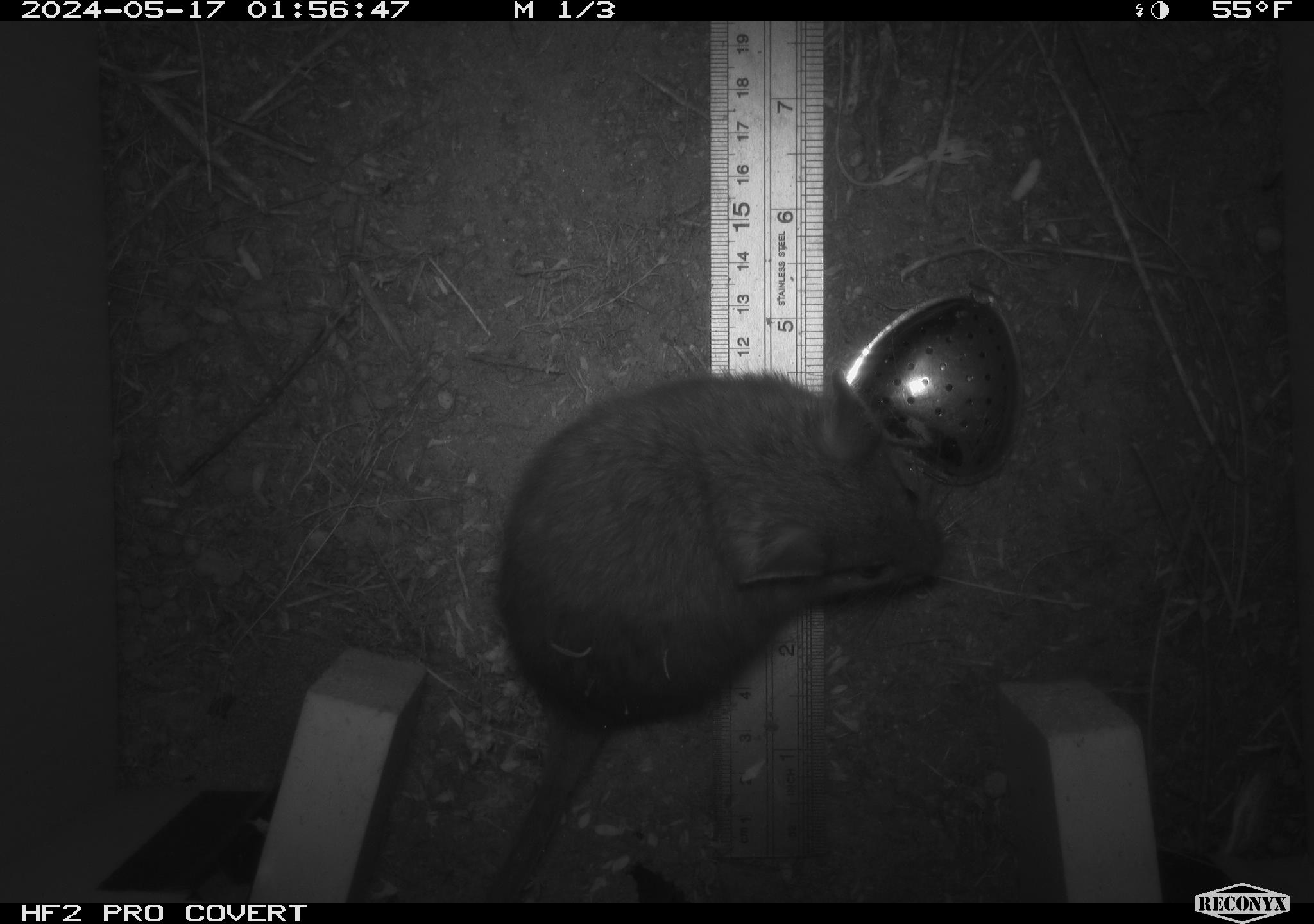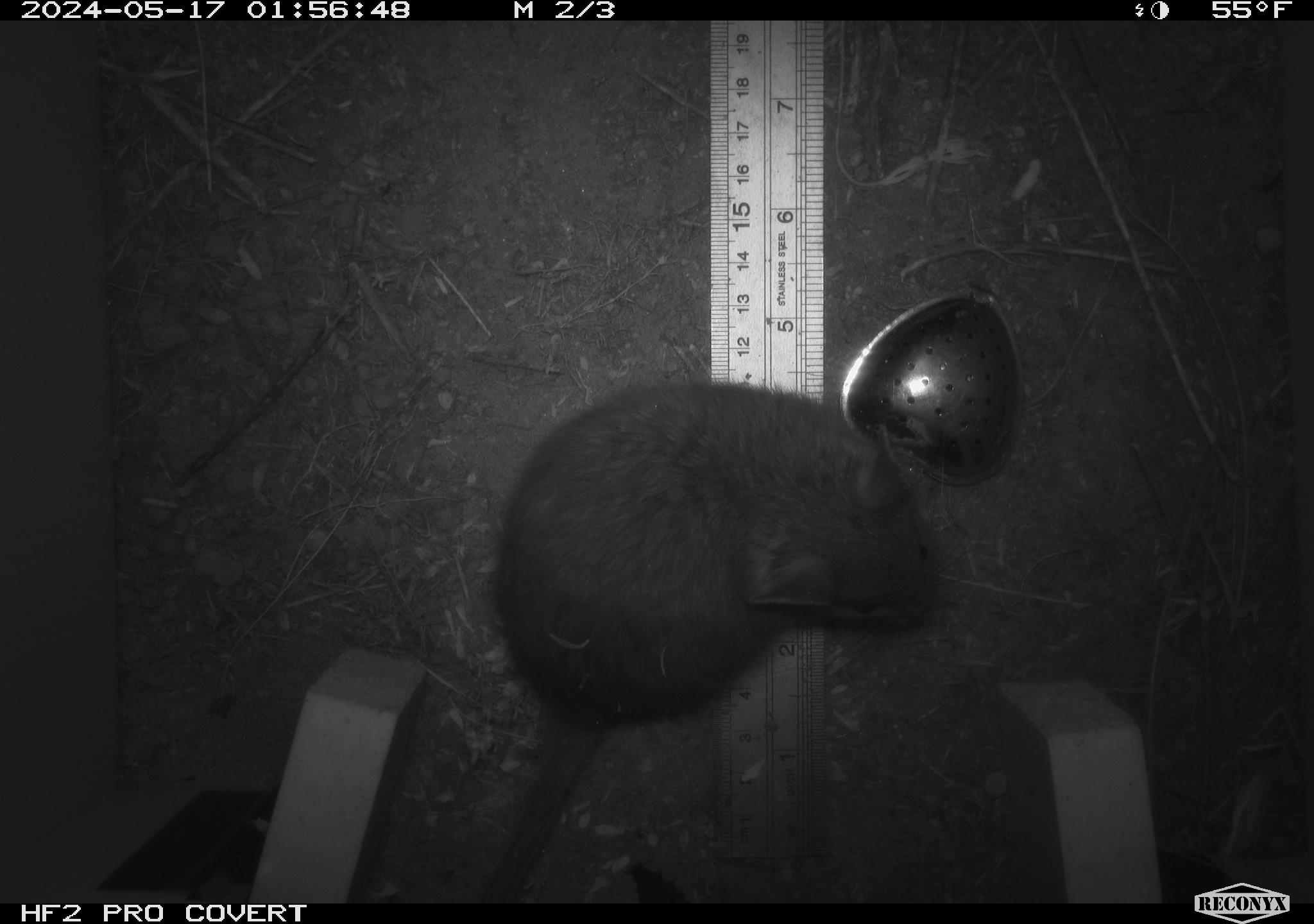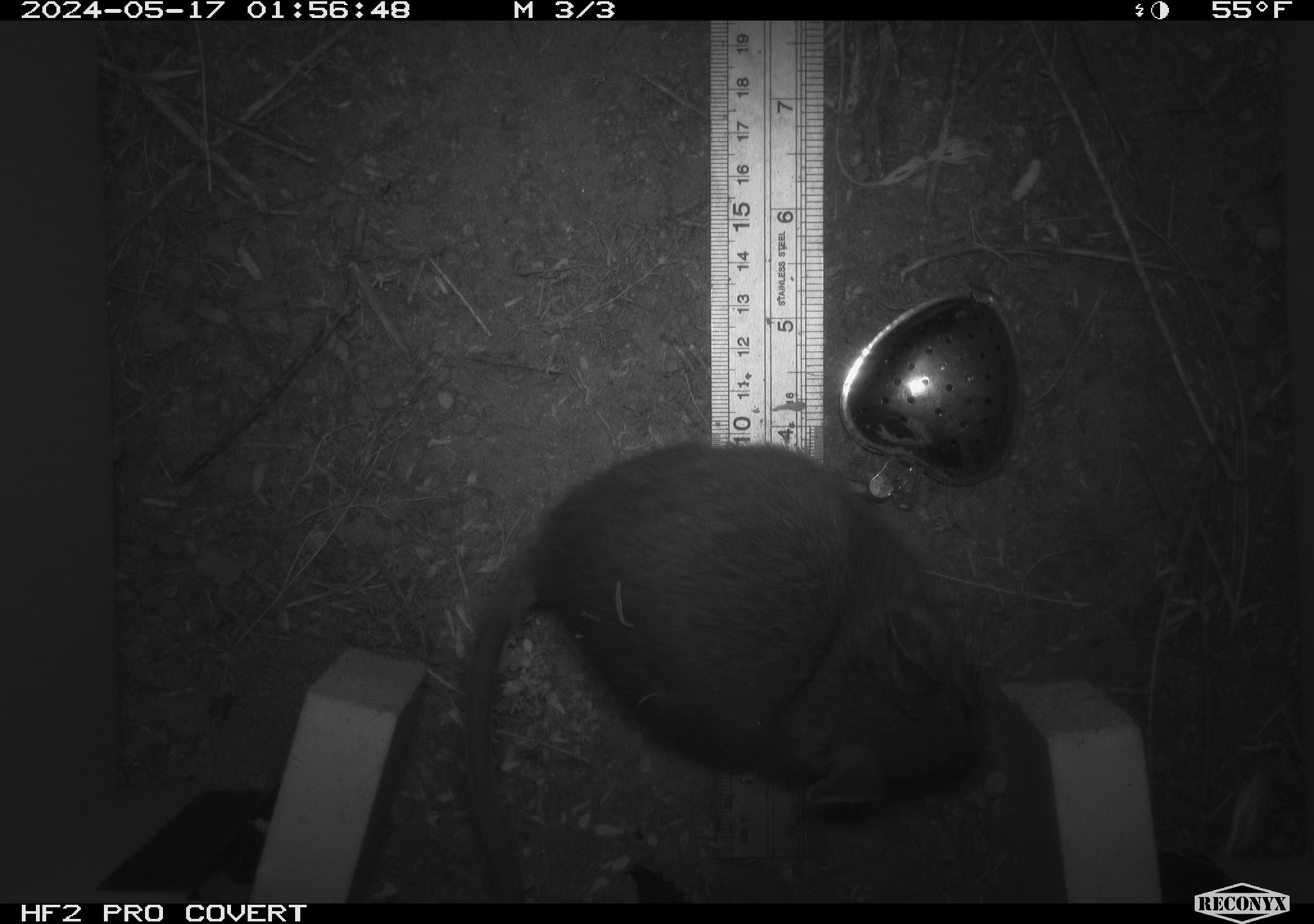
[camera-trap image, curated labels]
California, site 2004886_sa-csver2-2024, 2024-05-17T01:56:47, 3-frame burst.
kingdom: Animalia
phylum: Chordata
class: Mammalia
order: Rodentia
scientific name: Rodentia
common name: rodent